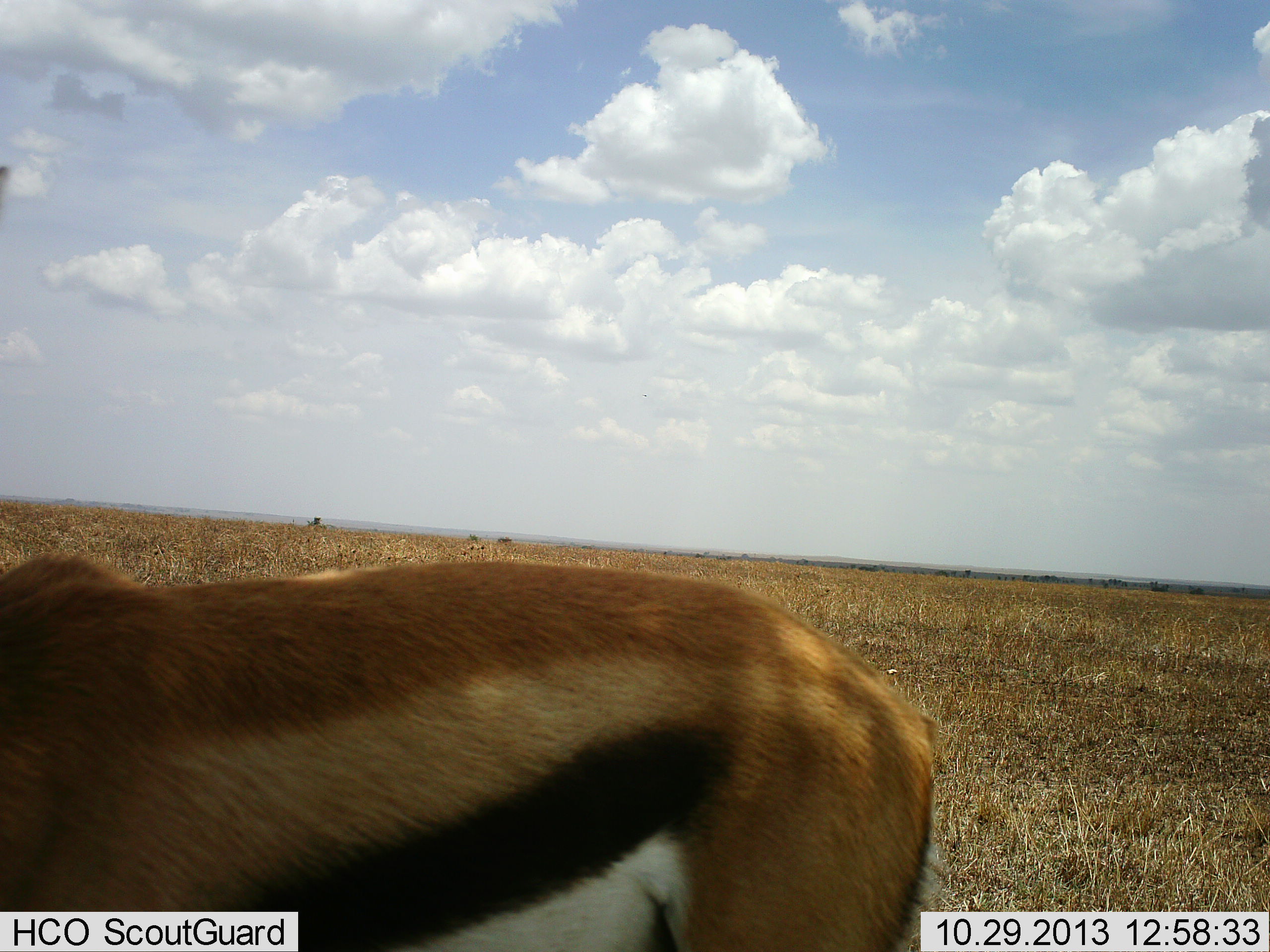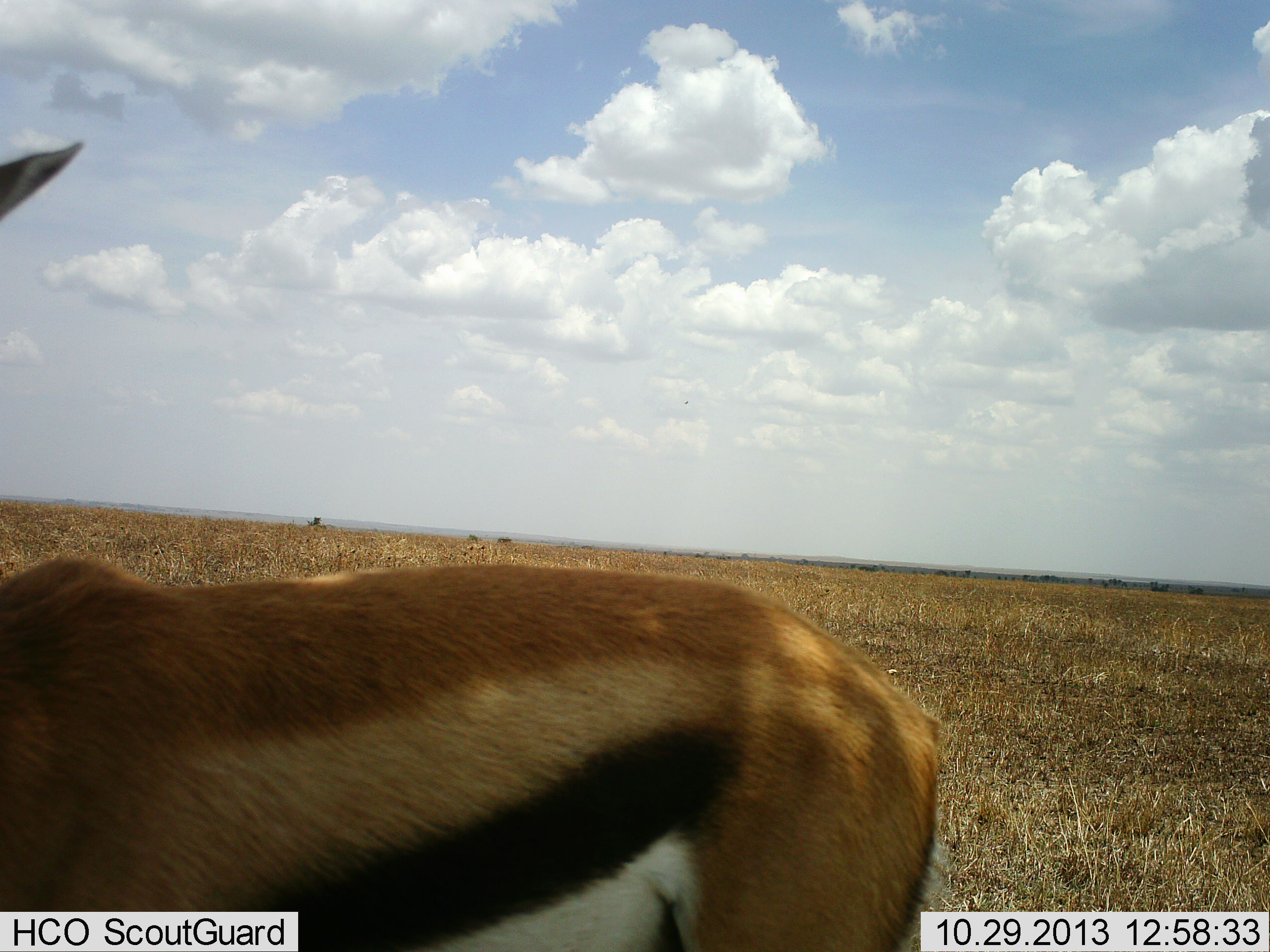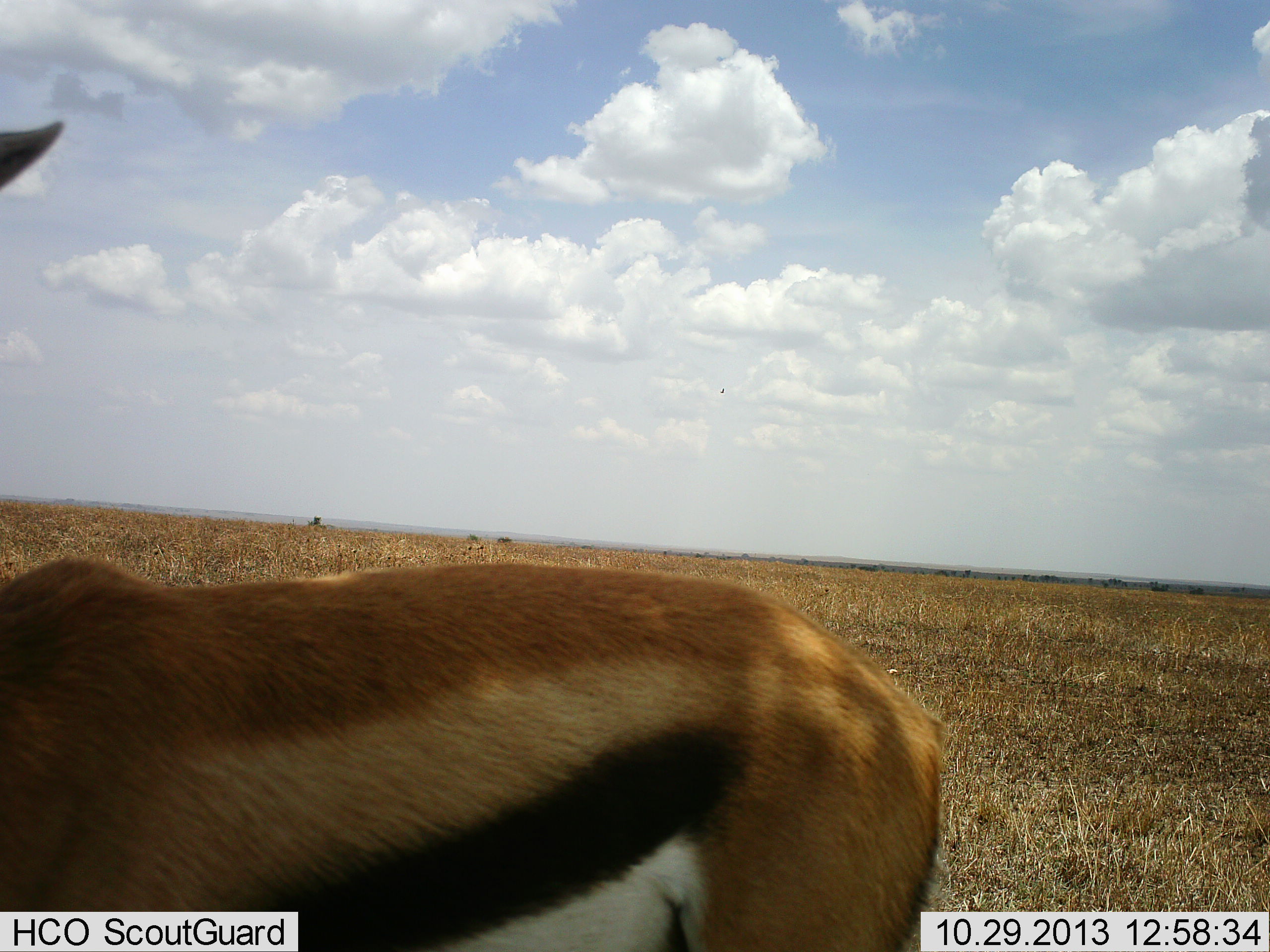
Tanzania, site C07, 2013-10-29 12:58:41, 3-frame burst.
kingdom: Animalia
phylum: Chordata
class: Mammalia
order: Artiodactyla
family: Bovidae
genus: Eudorcas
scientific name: Eudorcas thomsonii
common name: thomson's gazelle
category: gazellethomsons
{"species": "gazellethomsons (thomson's gazelle) (Eudorcas thomsonii)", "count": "1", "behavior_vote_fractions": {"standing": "100%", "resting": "0%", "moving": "0%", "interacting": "0%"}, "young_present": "0%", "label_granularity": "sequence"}